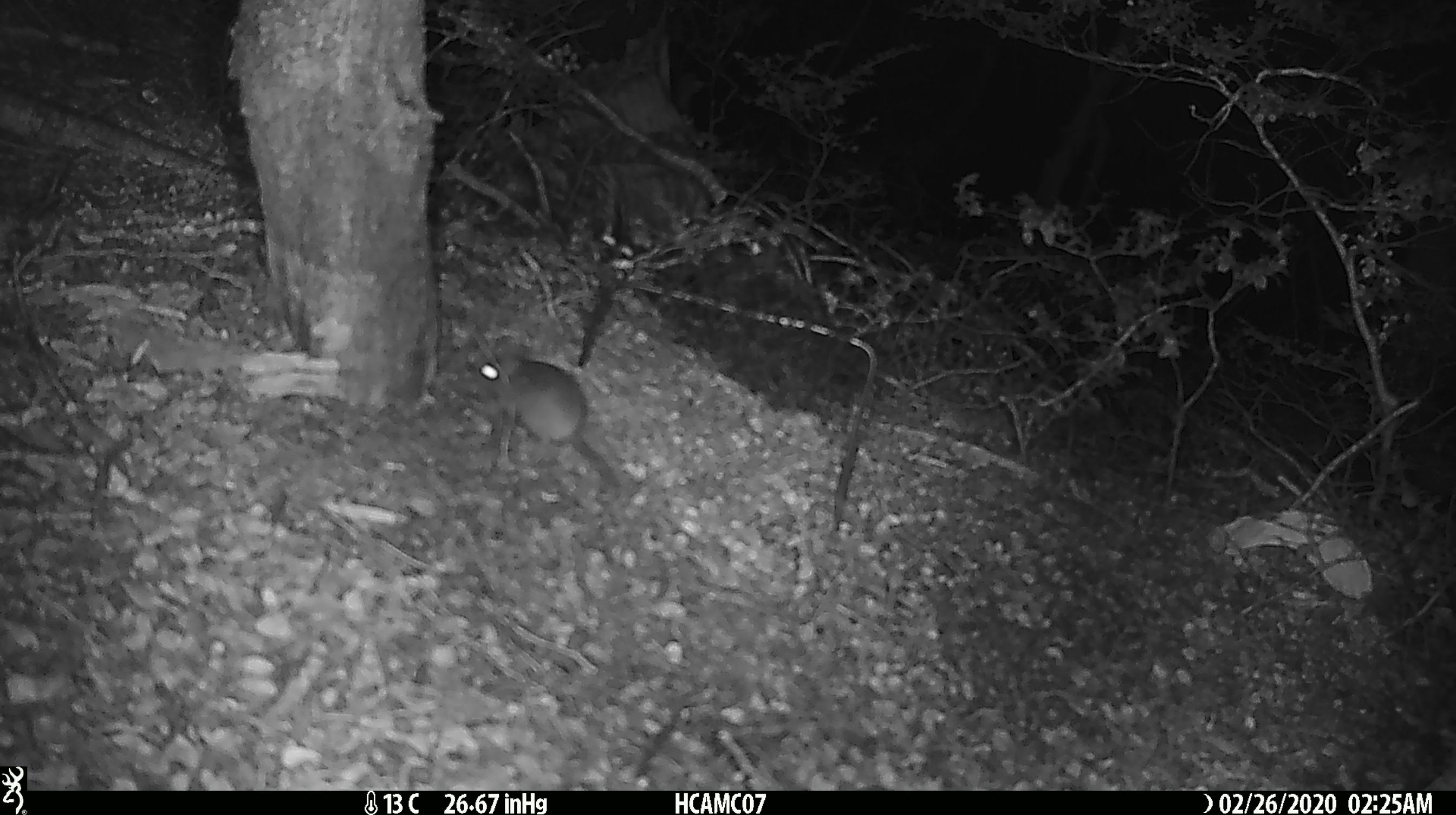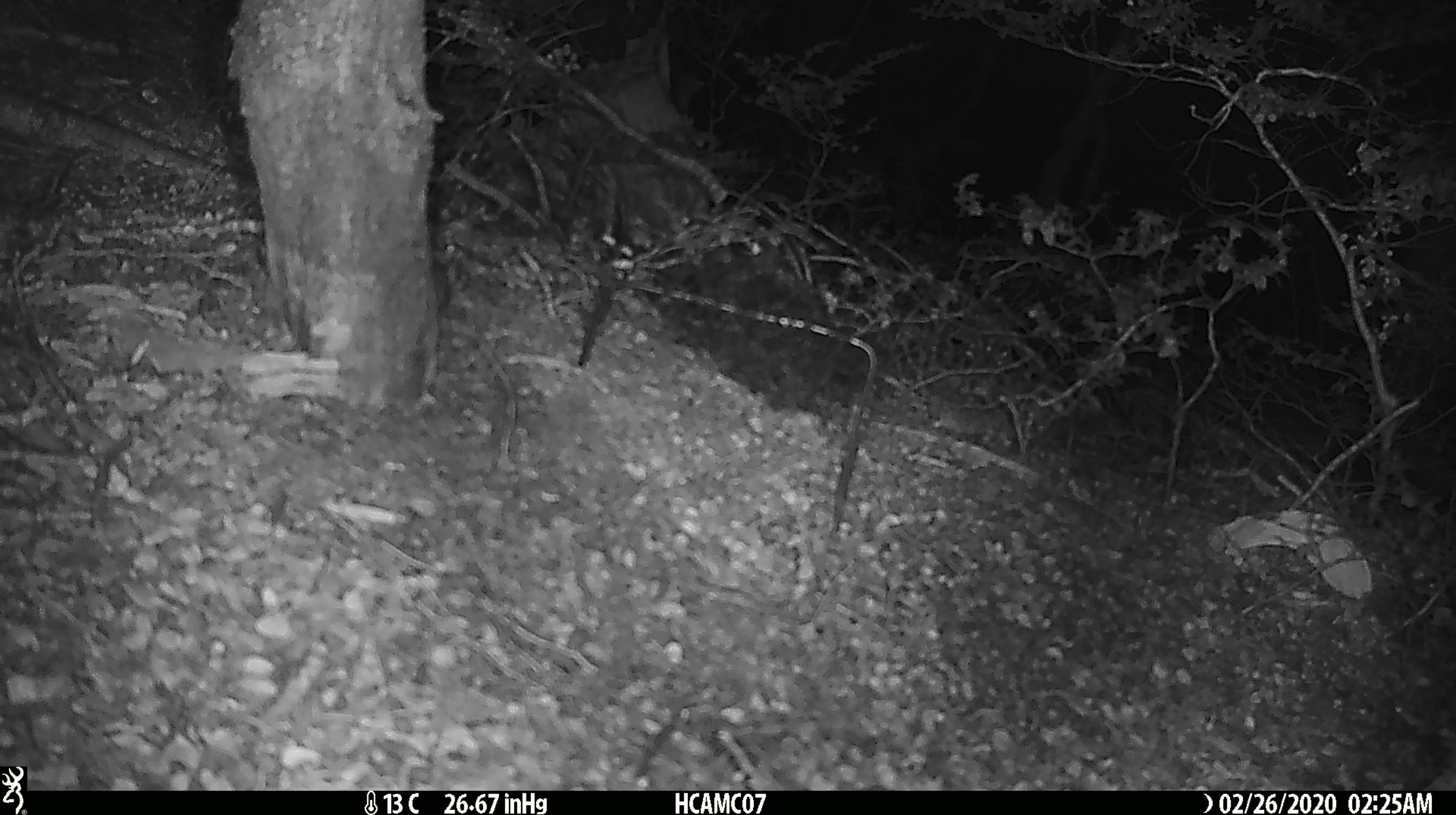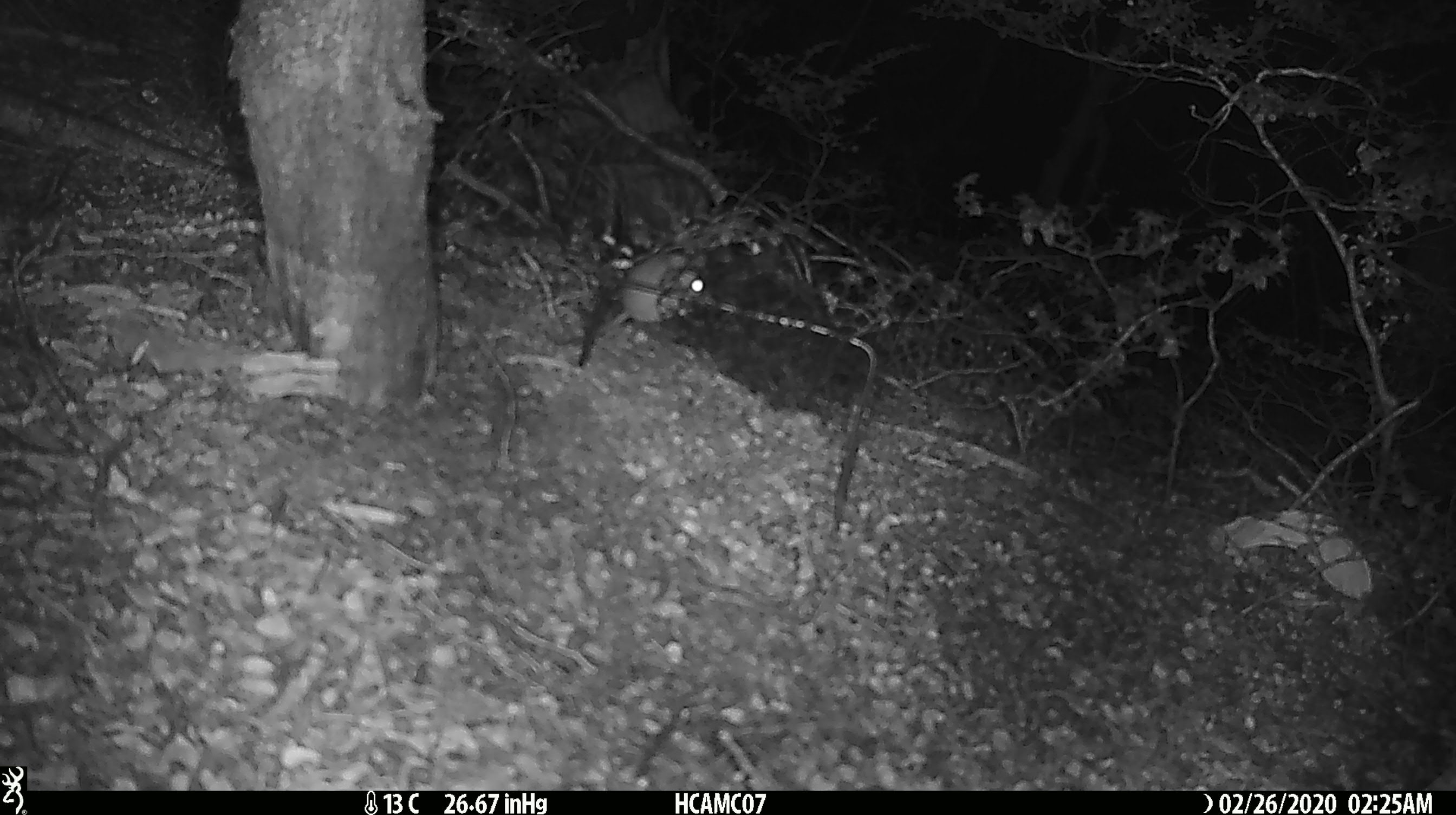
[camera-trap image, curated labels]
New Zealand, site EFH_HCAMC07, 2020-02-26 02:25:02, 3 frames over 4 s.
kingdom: Animalia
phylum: Chordata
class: Mammalia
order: Rodentia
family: Muridae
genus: Mus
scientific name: Mus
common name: mouse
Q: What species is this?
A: Mouse (Mus).